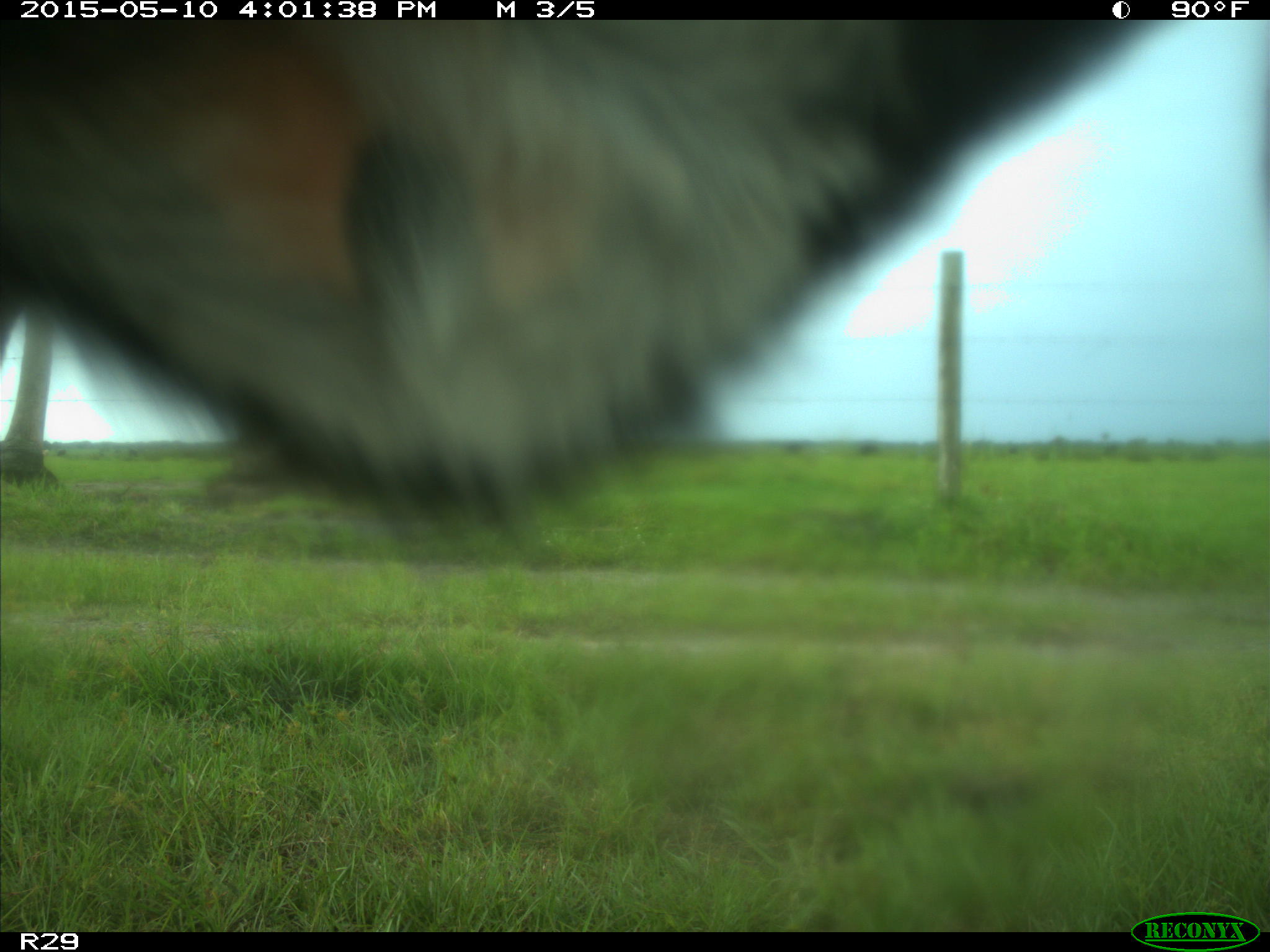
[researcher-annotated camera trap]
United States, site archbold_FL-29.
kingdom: Animalia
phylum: Chordata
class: Mammalia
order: Artiodactyla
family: Bovidae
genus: Bos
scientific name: Bos taurus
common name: domestic cow